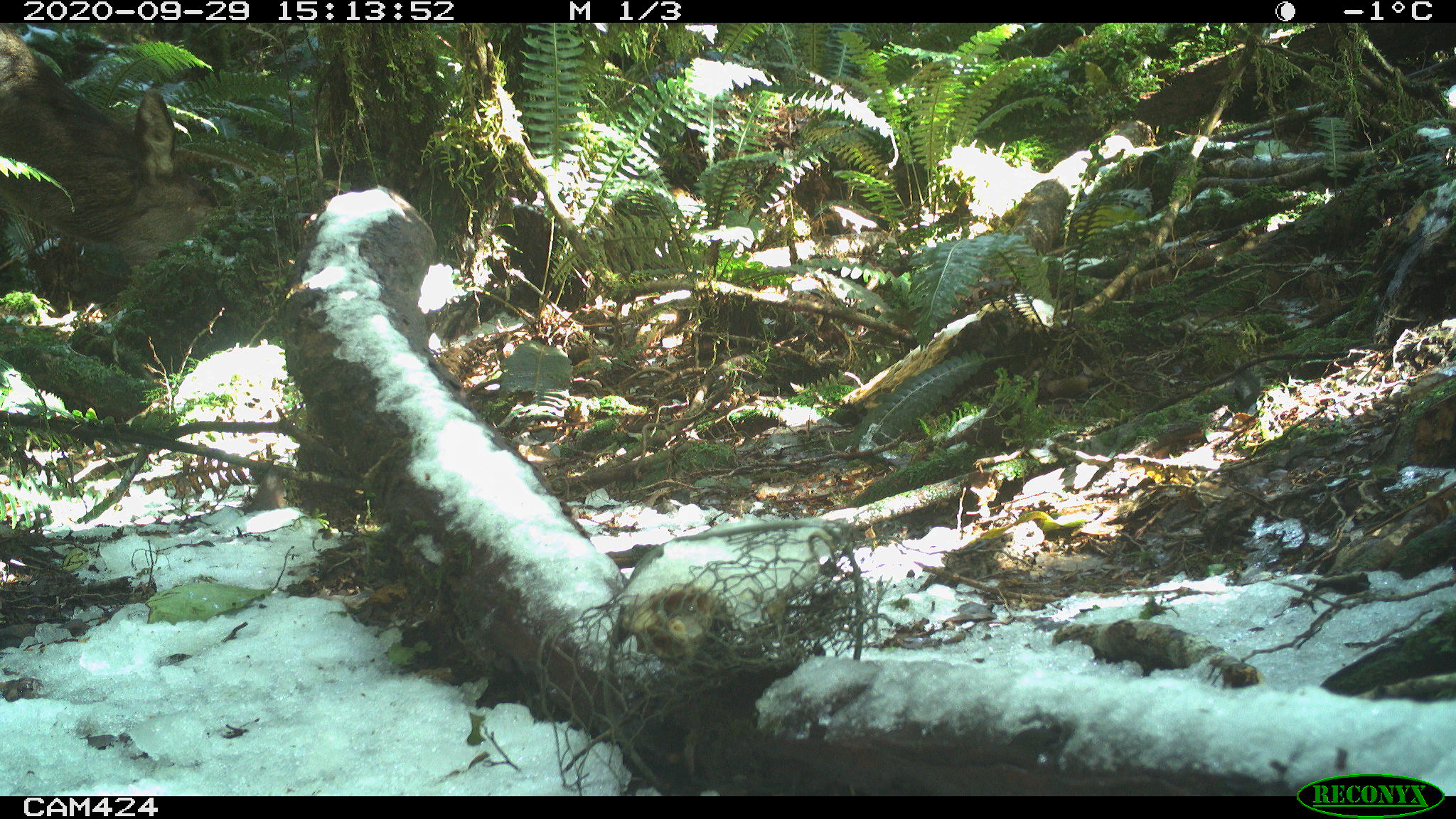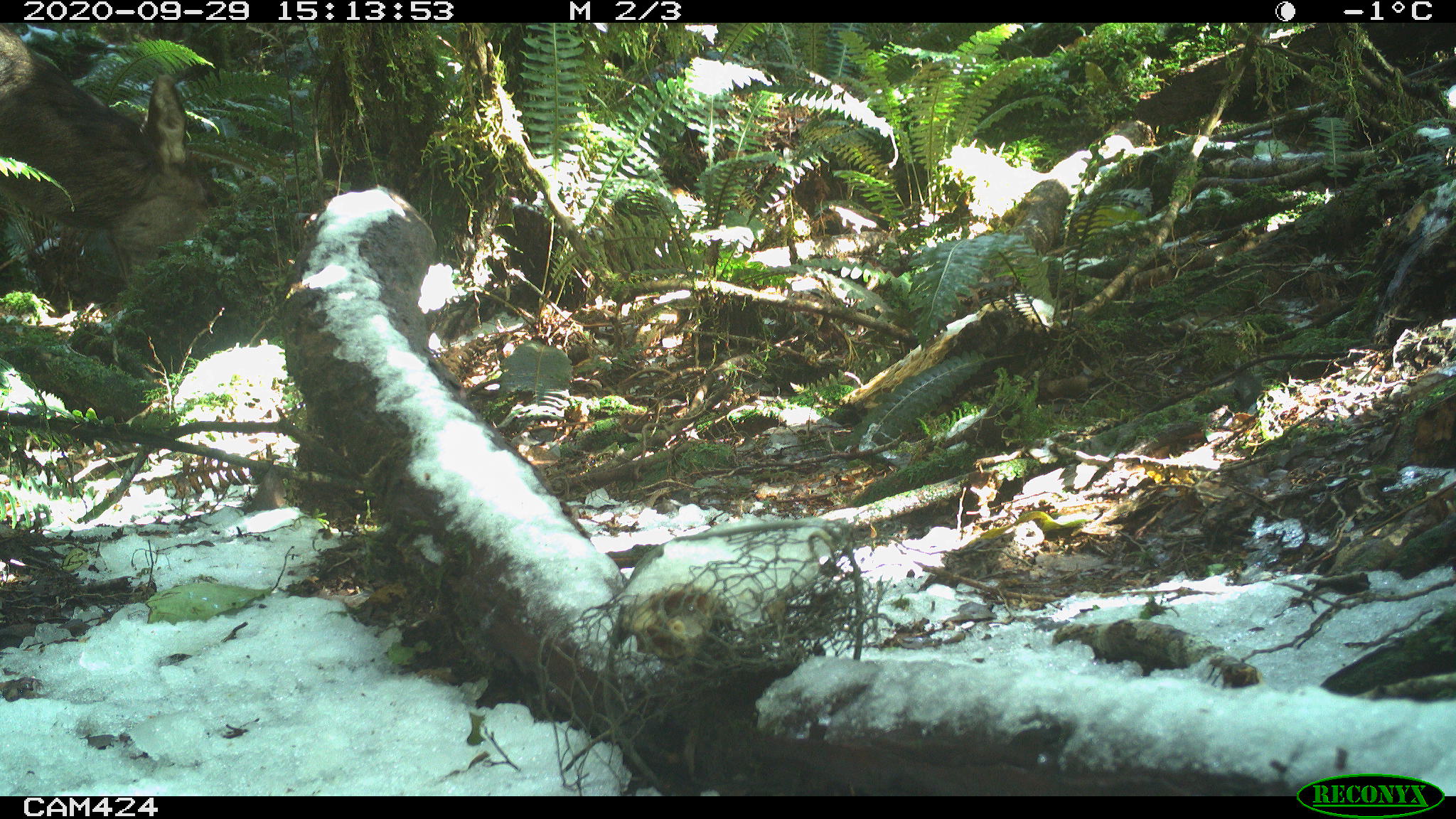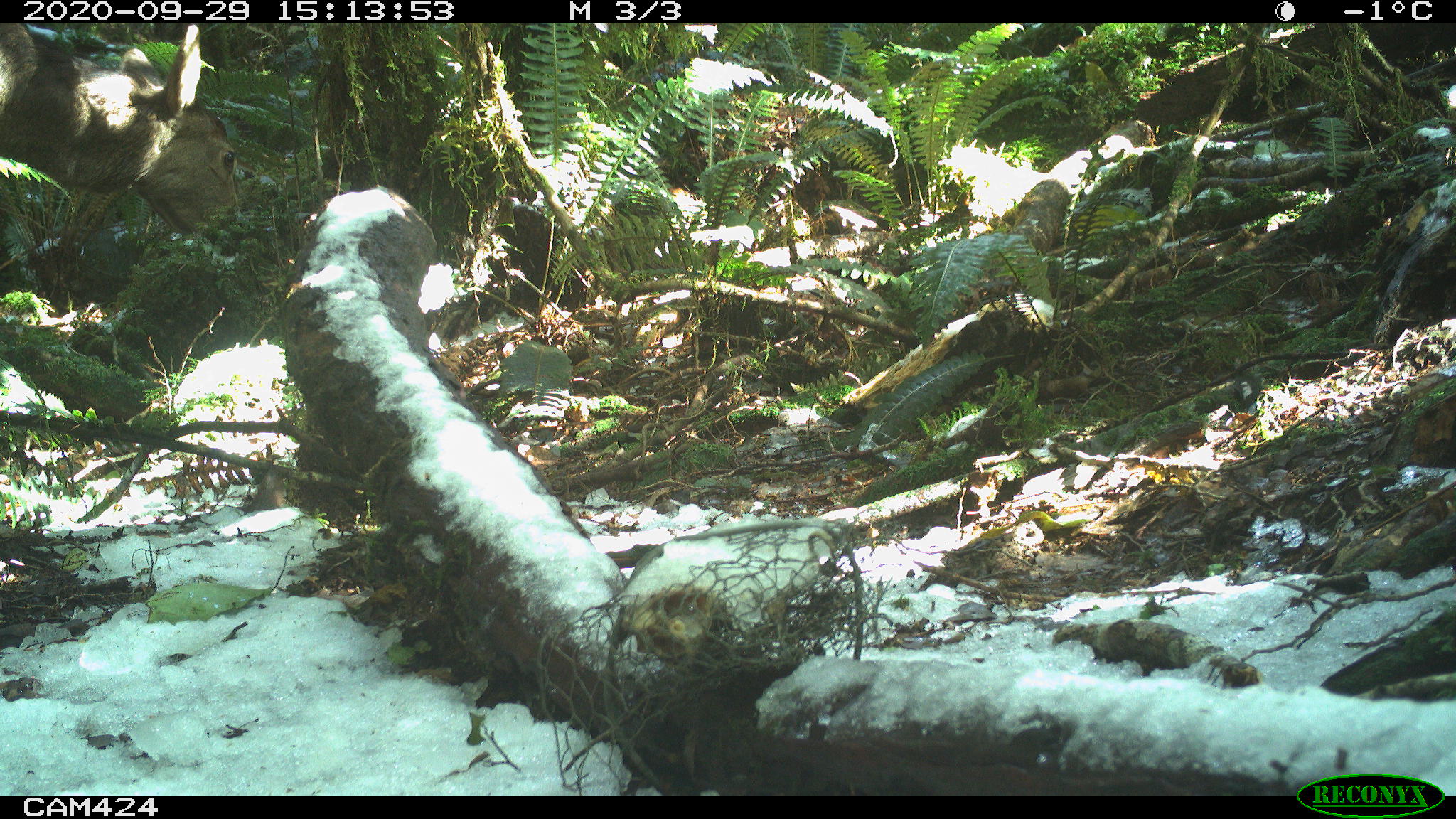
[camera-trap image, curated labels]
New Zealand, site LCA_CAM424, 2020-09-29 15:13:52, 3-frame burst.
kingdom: Animalia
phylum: Chordata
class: Mammalia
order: Artiodactyla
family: Cervidae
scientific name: Cervidae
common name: deer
Deer (Cervidae).